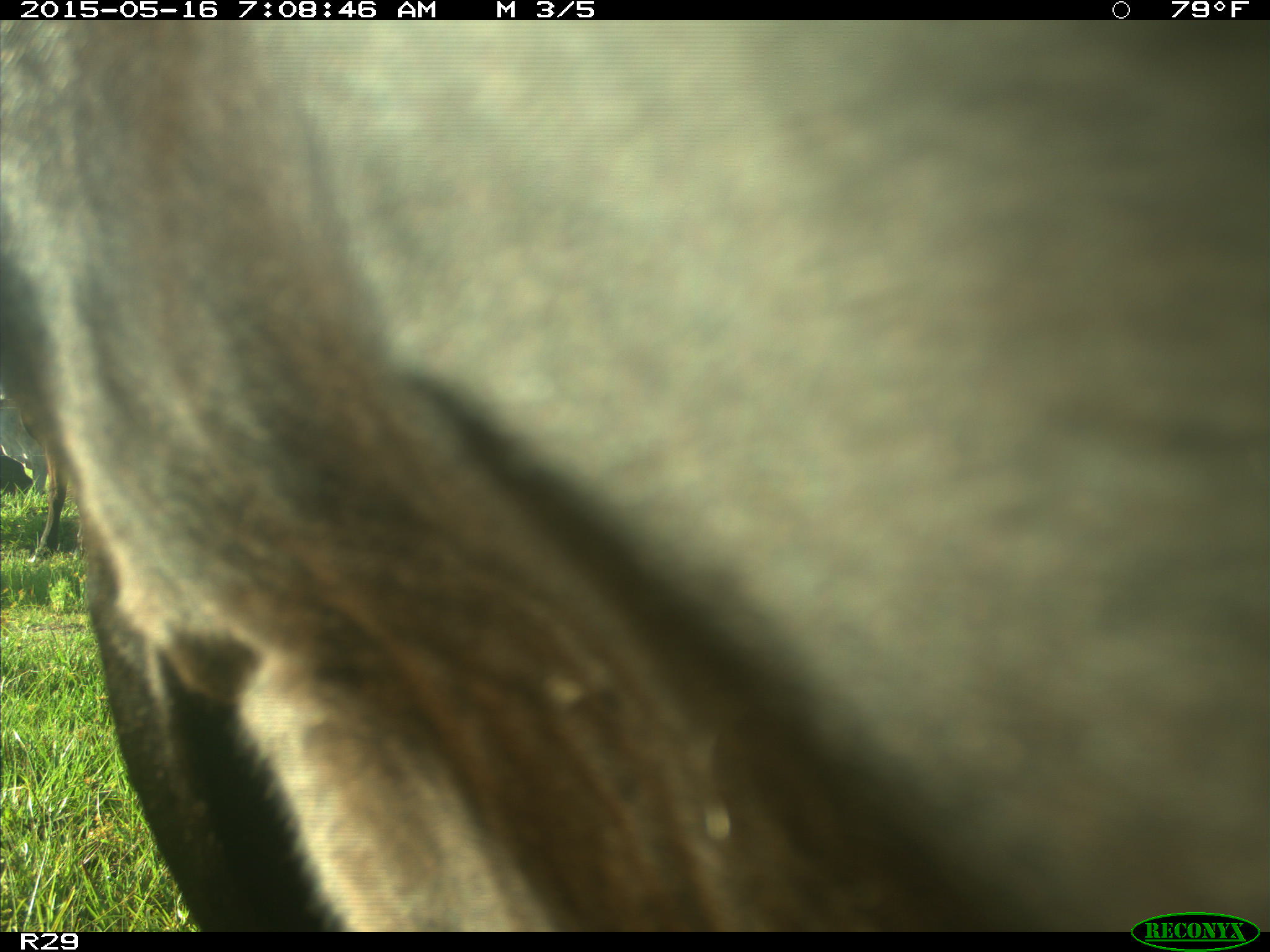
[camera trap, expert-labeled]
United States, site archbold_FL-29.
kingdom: Animalia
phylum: Chordata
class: Mammalia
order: Artiodactyla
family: Bovidae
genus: Bos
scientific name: Bos taurus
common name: domestic cow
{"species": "Bos taurus (domestic cow)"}